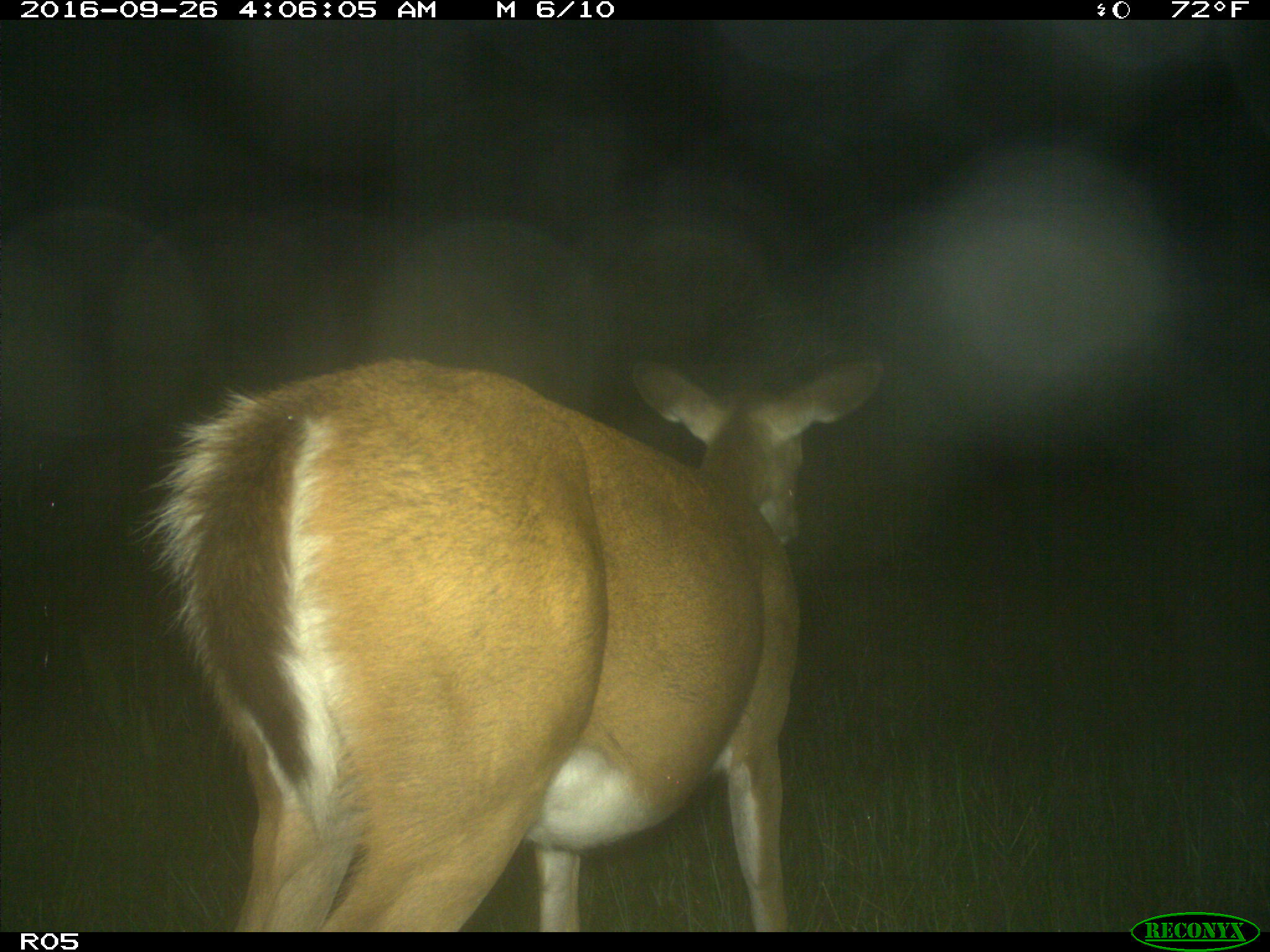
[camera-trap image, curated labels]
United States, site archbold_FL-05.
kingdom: Animalia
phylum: Chordata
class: Mammalia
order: Artiodactyla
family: Cervidae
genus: Odocoileus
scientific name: Odocoileus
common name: deer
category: unidentified deer